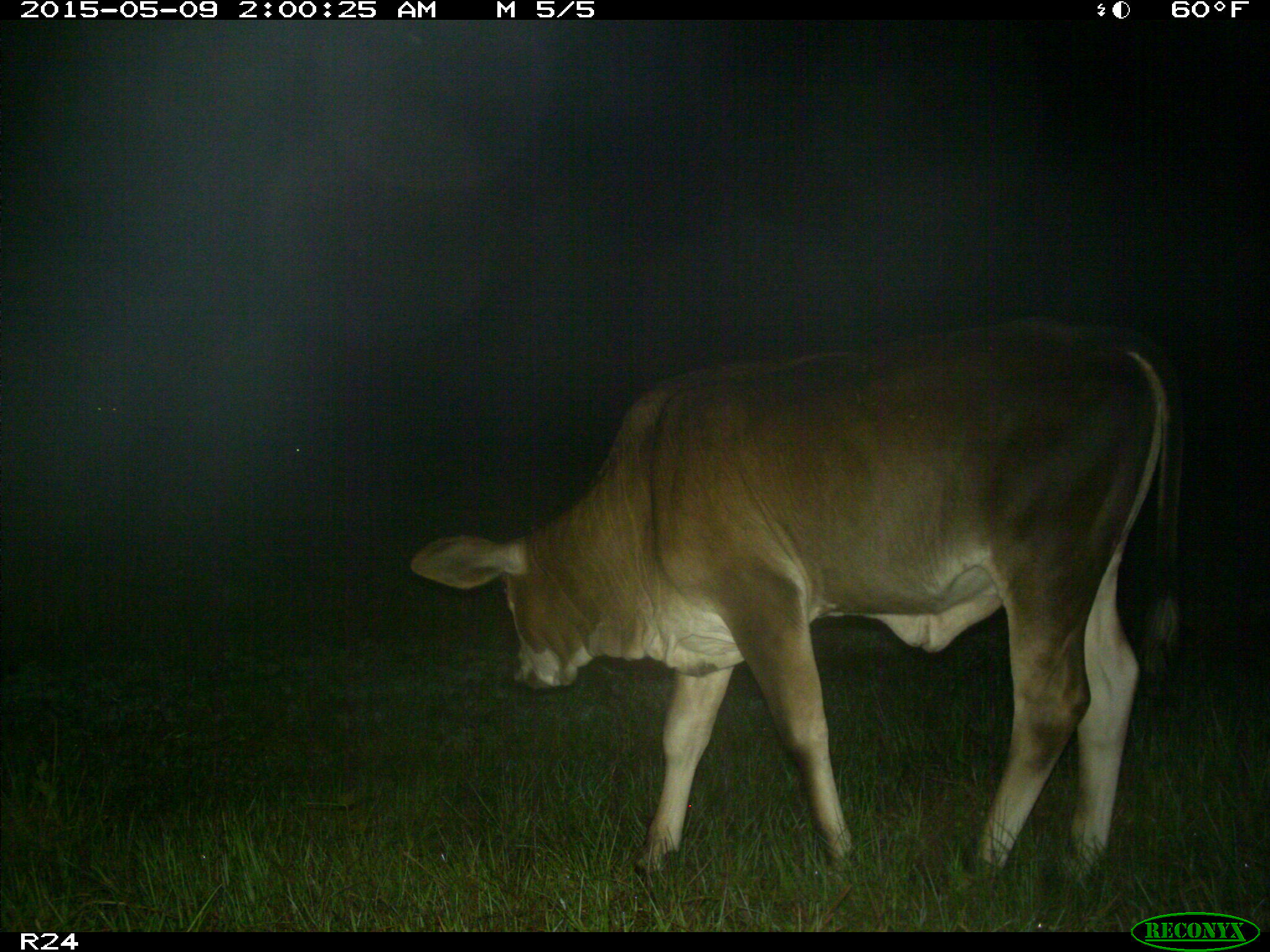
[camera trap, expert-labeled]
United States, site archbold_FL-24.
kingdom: Animalia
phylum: Chordata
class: Mammalia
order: Artiodactyla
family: Bovidae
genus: Bos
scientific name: Bos taurus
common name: domestic cow